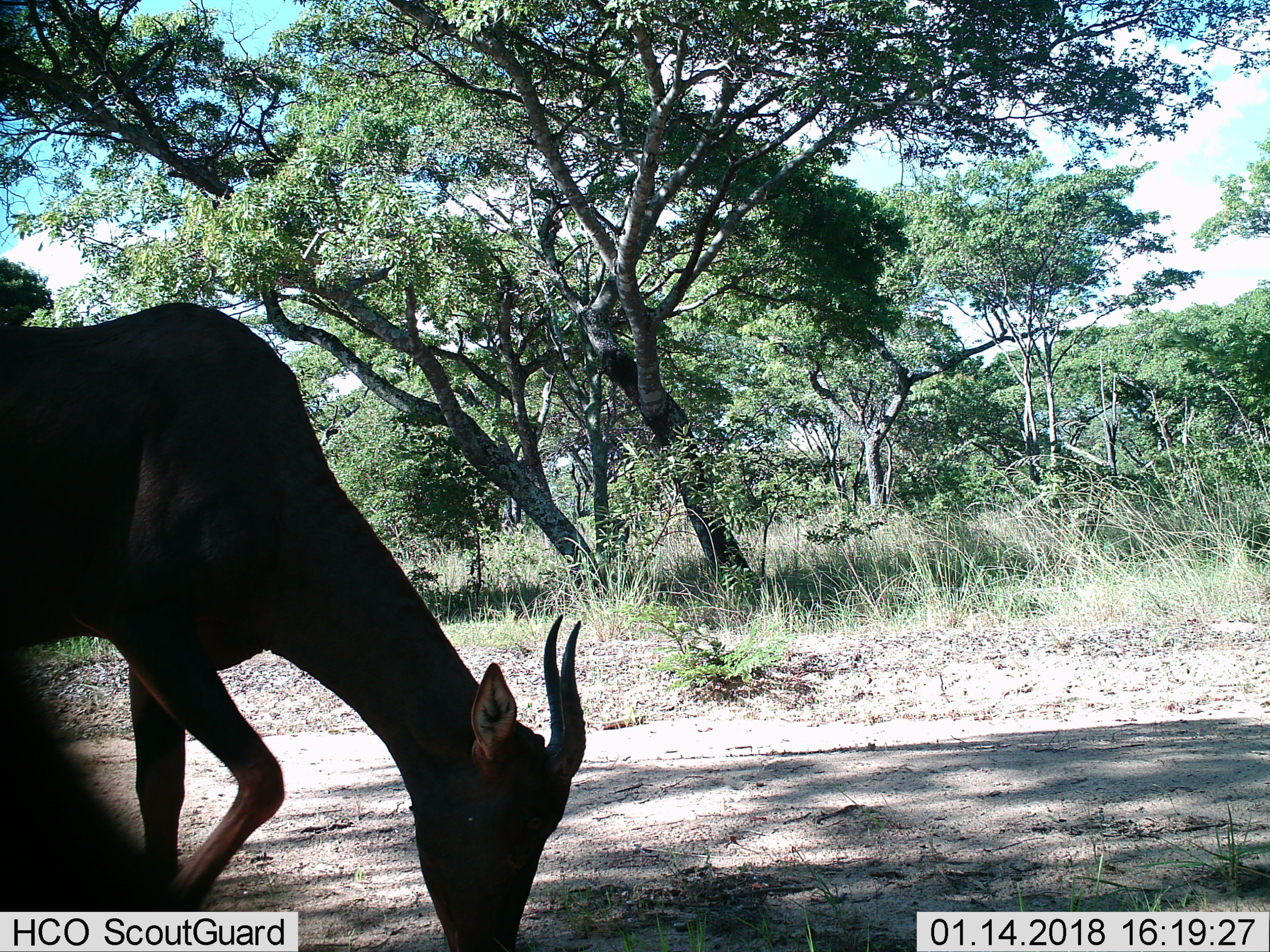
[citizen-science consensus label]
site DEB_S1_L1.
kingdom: Animalia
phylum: Chordata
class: Mammalia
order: Artiodactyla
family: Bovidae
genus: Aepyceros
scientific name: Aepyceros melampus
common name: impala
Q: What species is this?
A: Impala (Aepyceros melampus).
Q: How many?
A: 1.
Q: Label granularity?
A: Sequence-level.